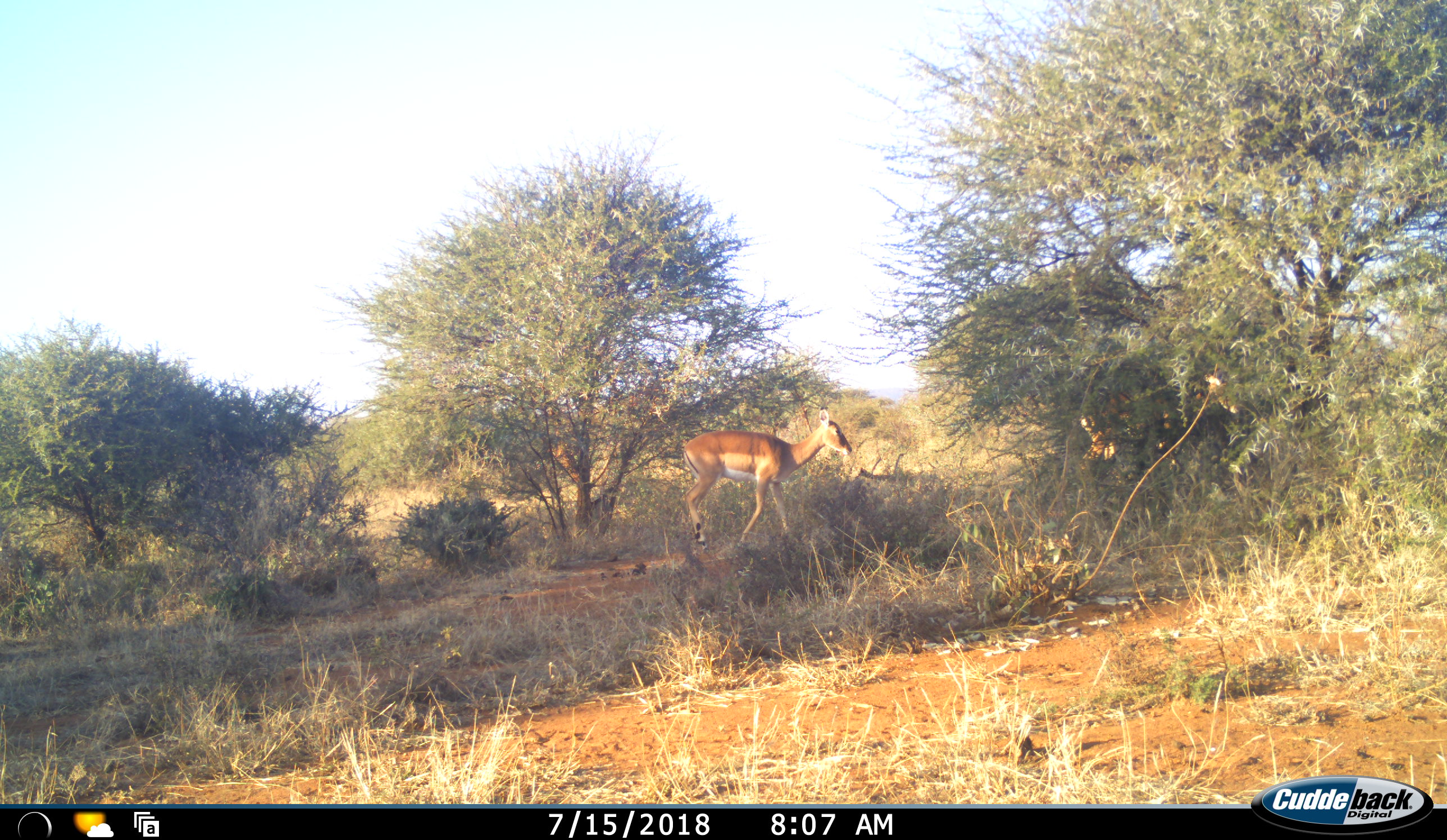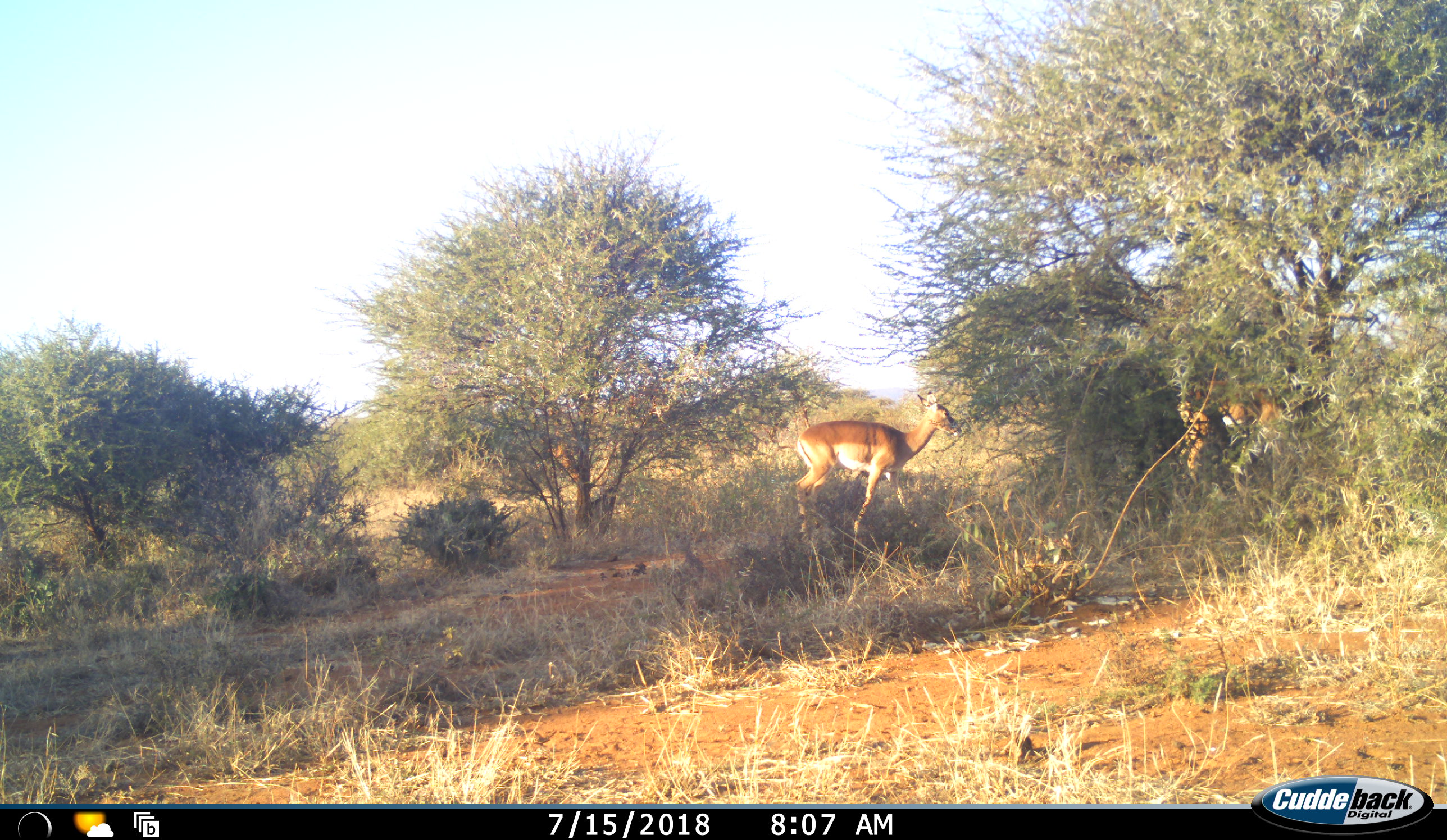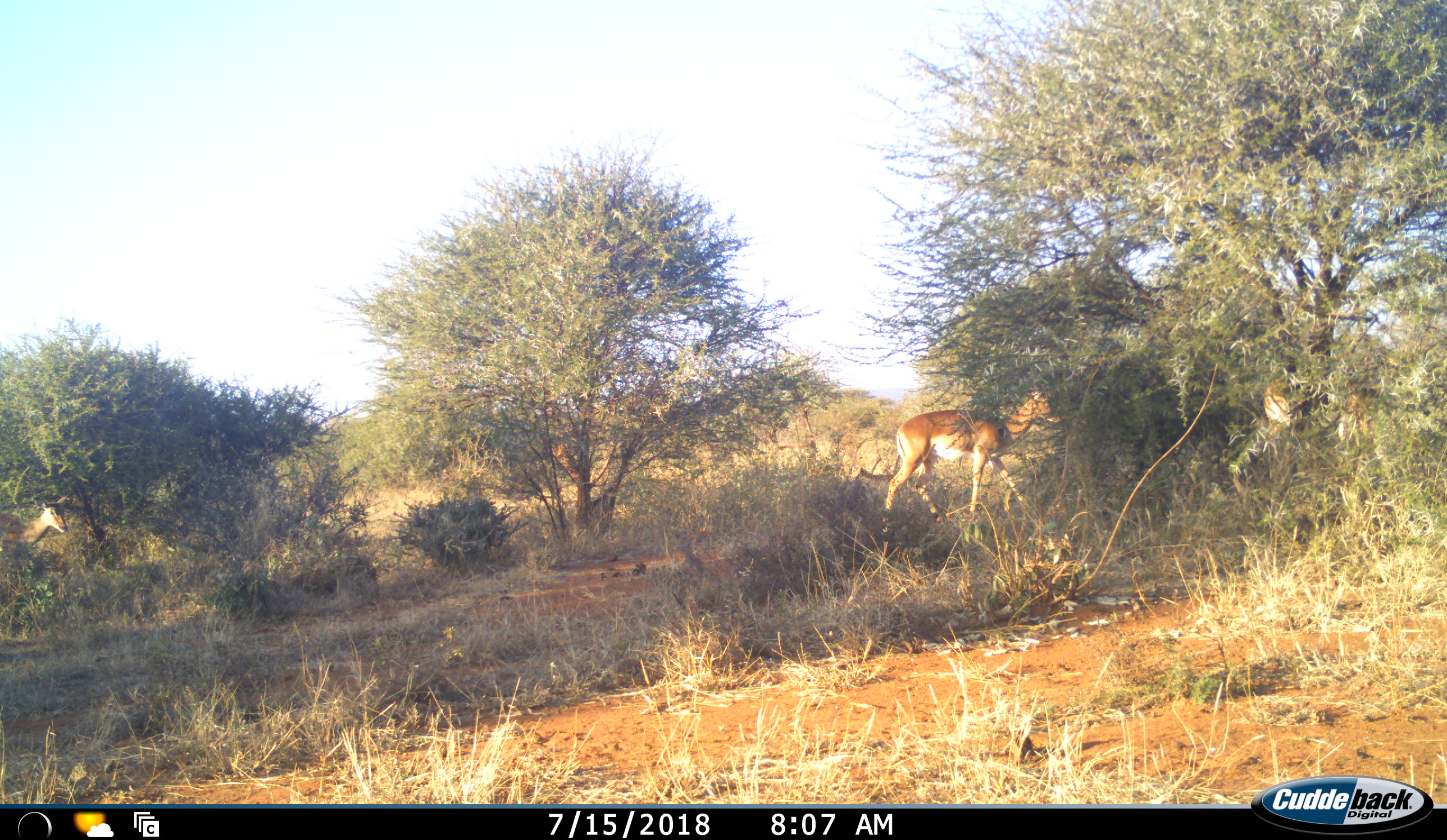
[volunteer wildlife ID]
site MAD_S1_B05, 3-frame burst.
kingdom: Animalia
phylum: Chordata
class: Mammalia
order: Artiodactyla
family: Bovidae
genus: Aepyceros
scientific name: Aepyceros melampus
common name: impala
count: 3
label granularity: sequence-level